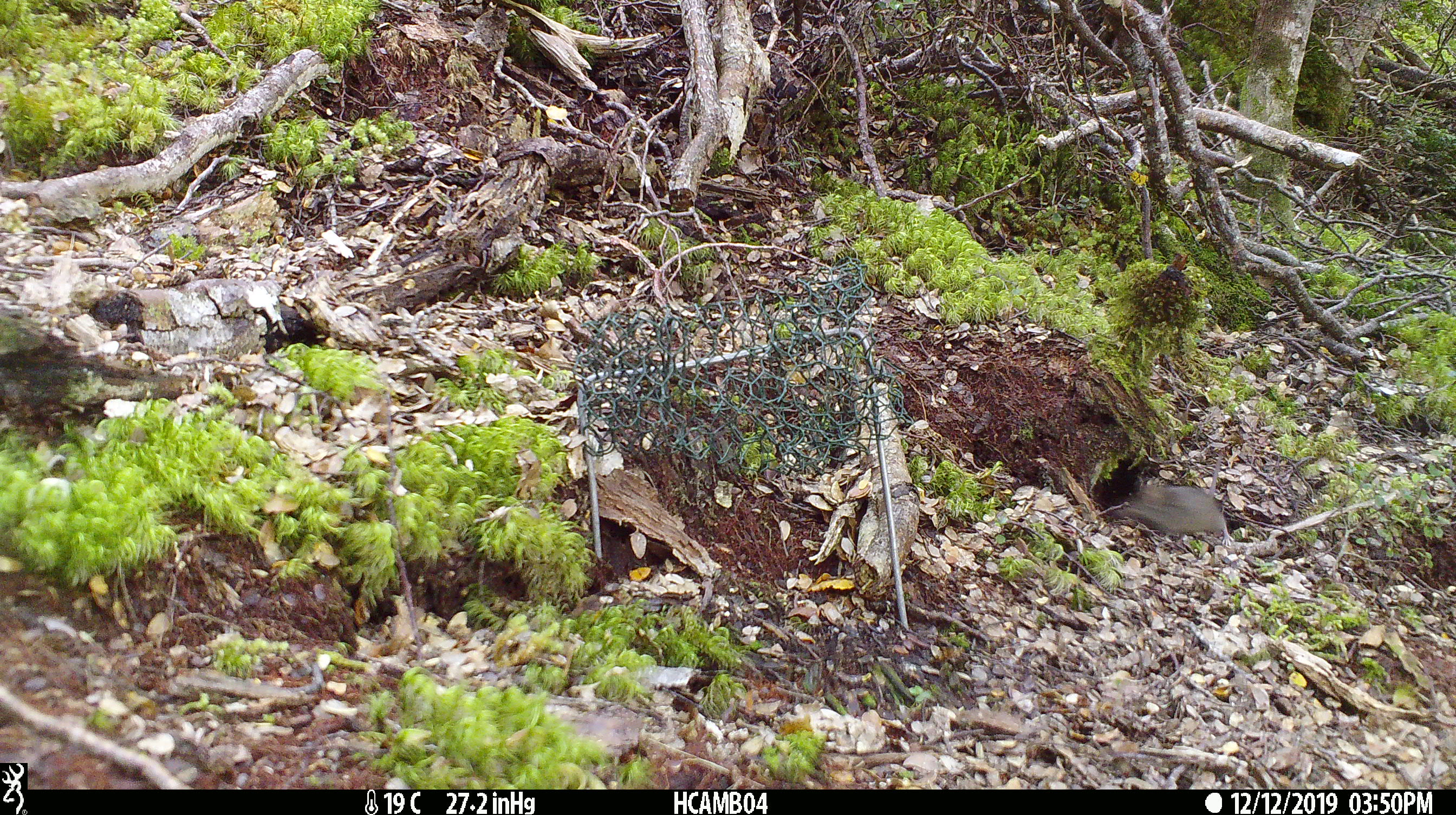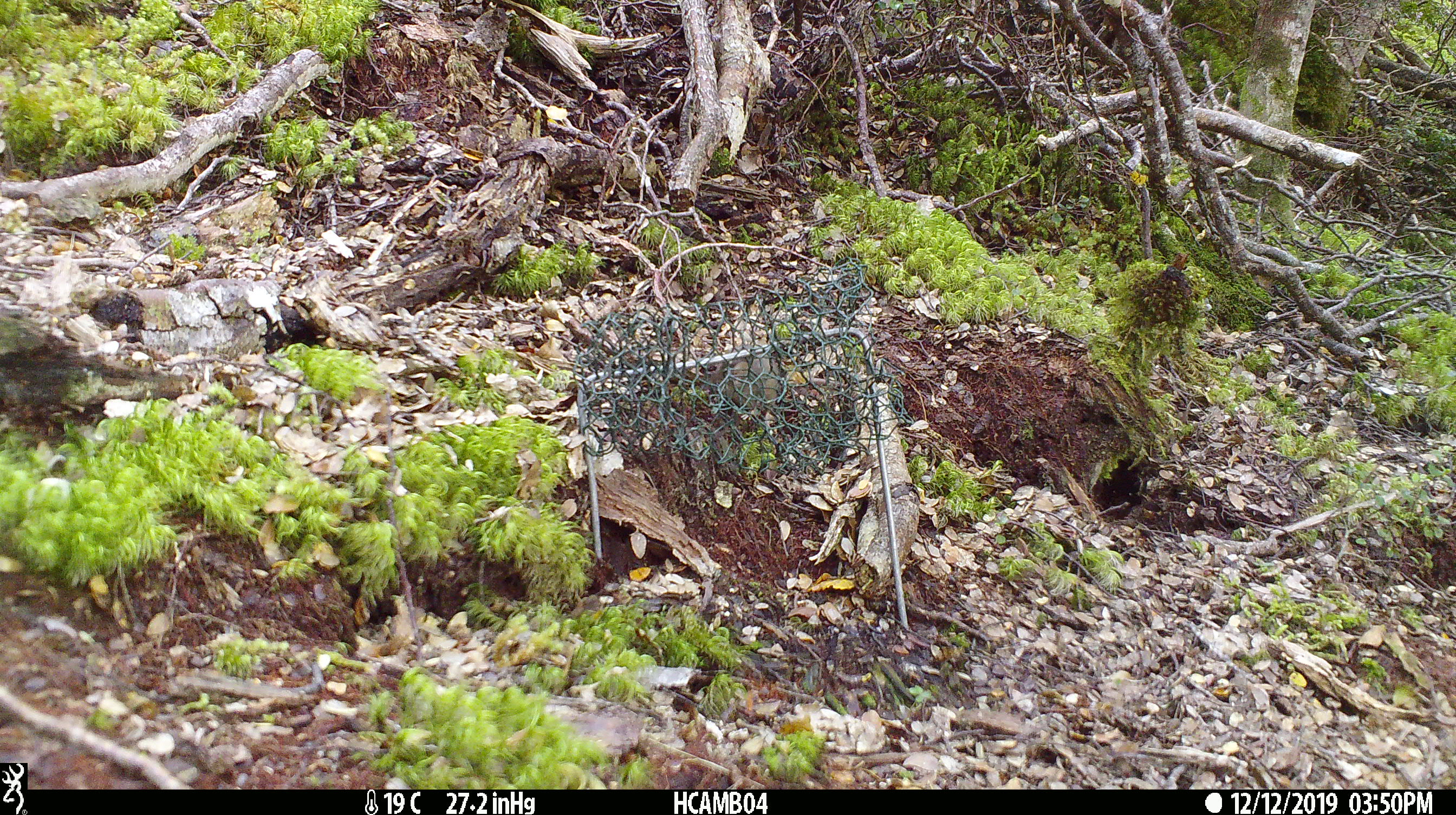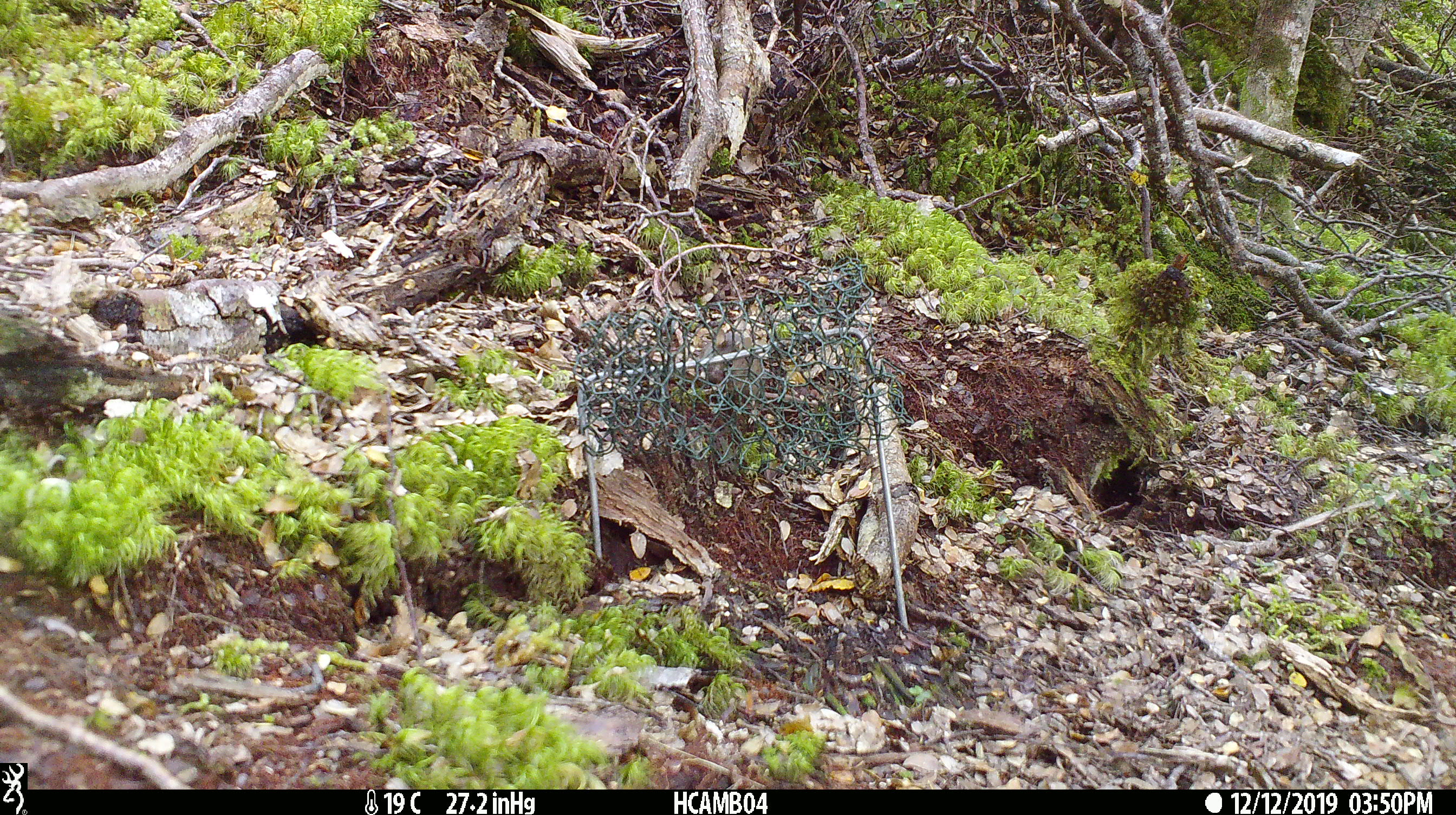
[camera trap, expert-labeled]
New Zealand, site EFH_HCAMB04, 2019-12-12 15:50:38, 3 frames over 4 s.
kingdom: Animalia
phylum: Chordata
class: Mammalia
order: Rodentia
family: Muridae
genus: Mus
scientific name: Mus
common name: mouse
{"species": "mouse (Mus)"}